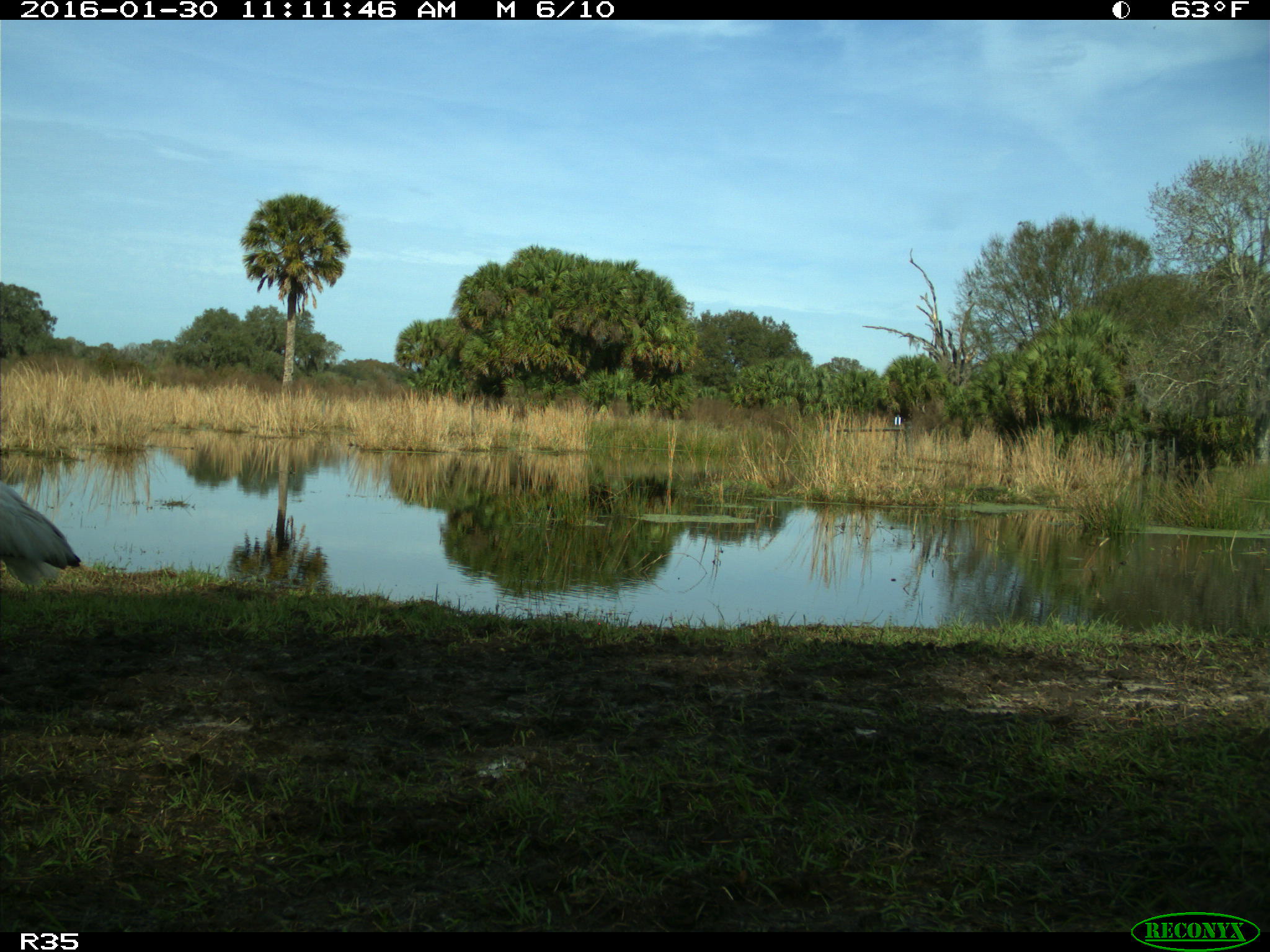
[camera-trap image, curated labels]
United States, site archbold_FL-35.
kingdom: Animalia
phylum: Chordata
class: Aves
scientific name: Aves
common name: birds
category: unidentified bird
Unidentified bird (birds) (Aves).